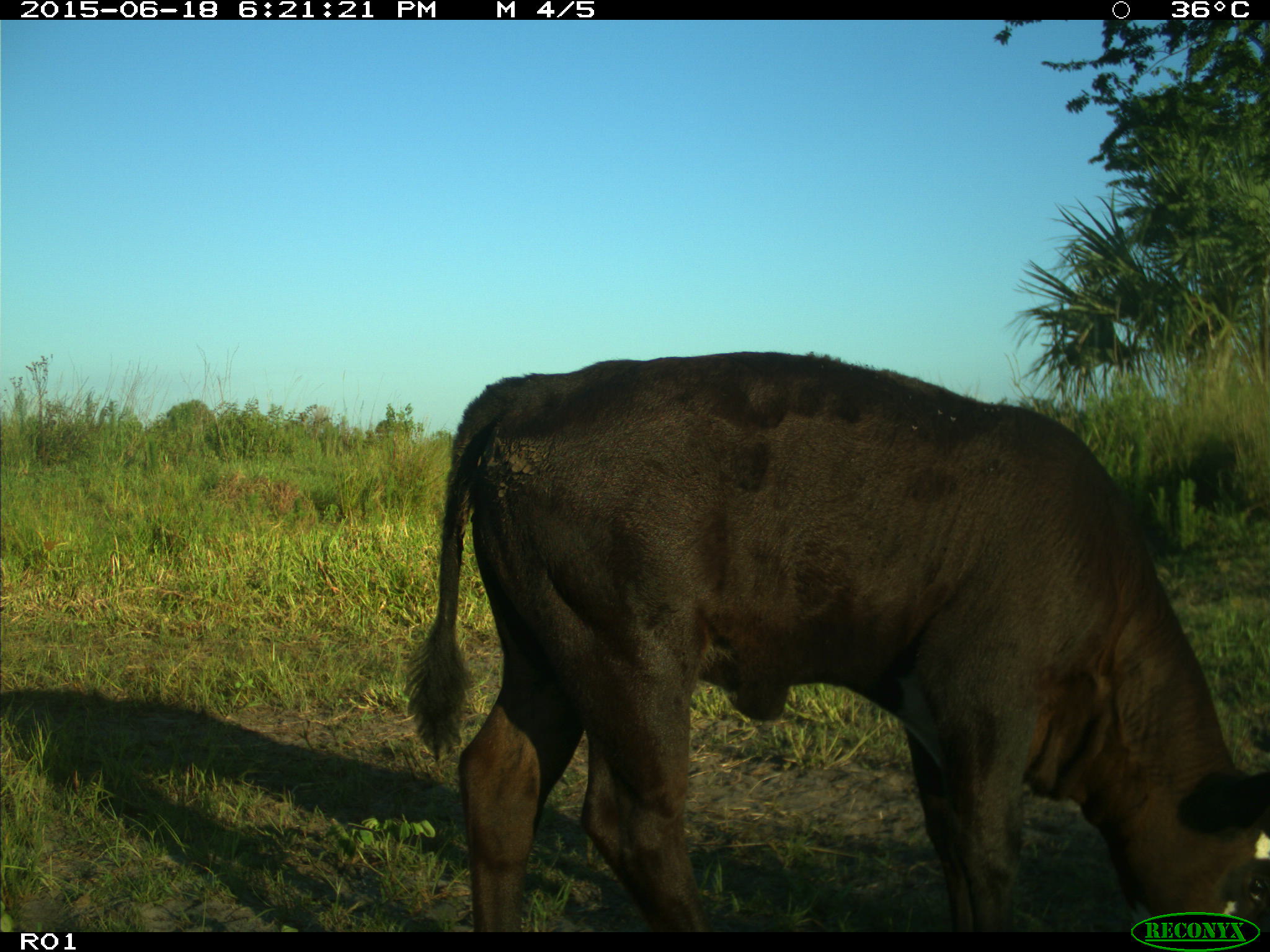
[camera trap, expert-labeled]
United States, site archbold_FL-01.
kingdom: Animalia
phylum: Chordata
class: Mammalia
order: Artiodactyla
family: Bovidae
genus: Bos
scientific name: Bos taurus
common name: domestic cow